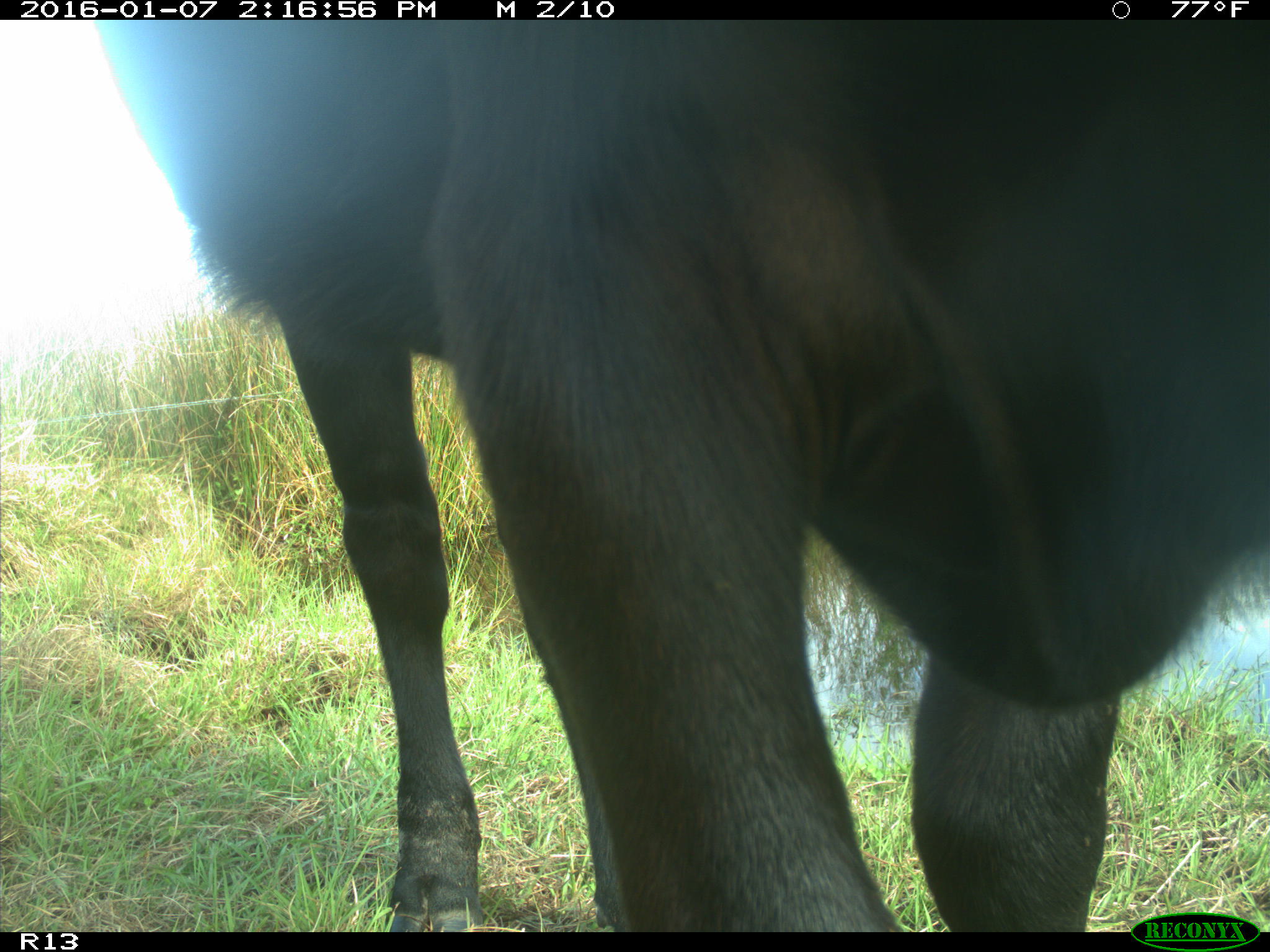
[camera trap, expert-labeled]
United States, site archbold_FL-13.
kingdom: Animalia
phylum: Chordata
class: Mammalia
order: Artiodactyla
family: Bovidae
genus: Bos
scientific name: Bos taurus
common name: domestic cow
Bos taurus (domestic cow).